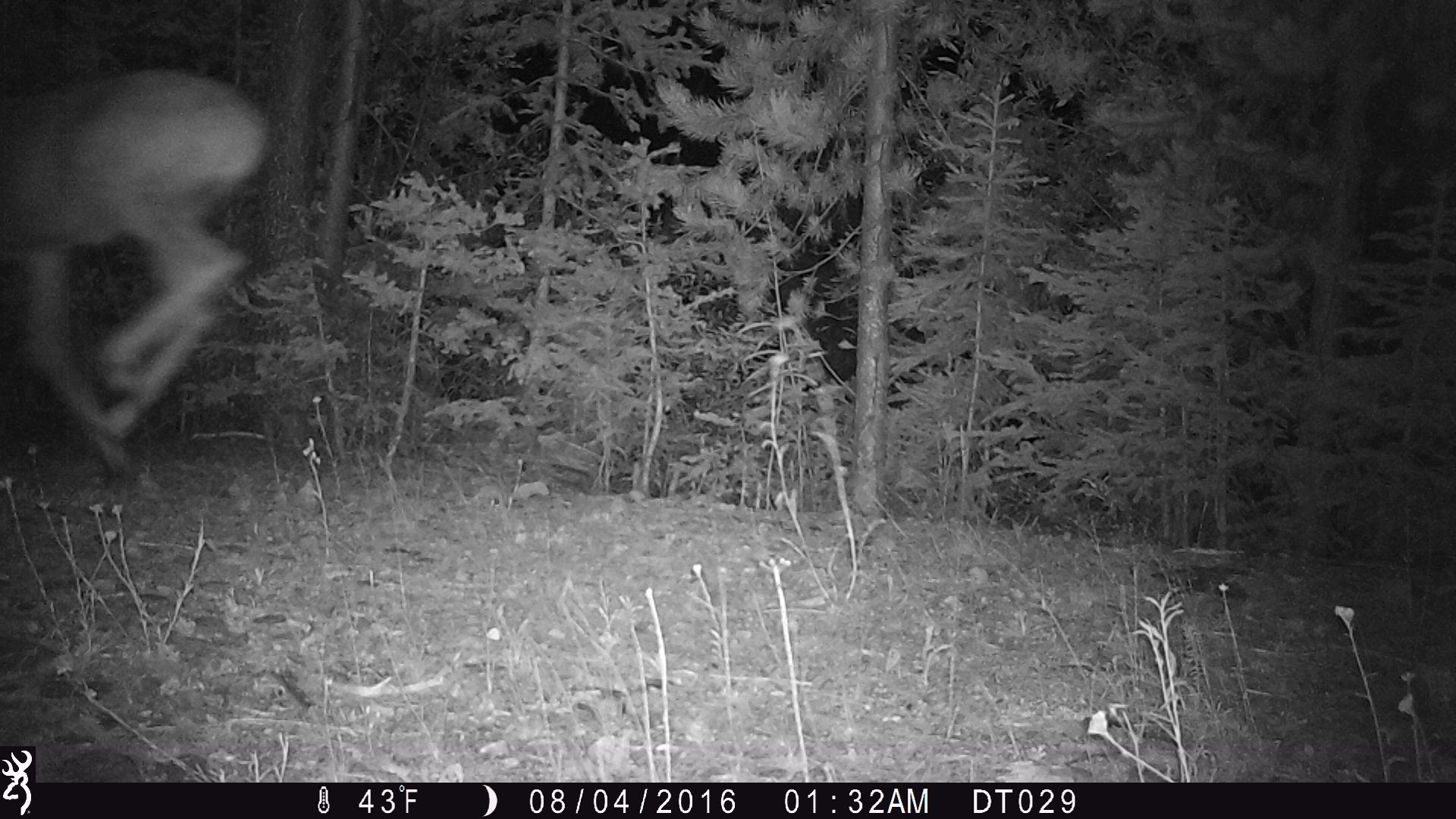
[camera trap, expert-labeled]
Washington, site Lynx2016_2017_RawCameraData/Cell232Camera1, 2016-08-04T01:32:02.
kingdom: Animalia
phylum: Chordata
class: Mammalia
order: Artiodactyla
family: Cervidae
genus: Odocoileus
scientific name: Odocoileus hemionus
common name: mule deer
Odocoileus hemionus (mule deer). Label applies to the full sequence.